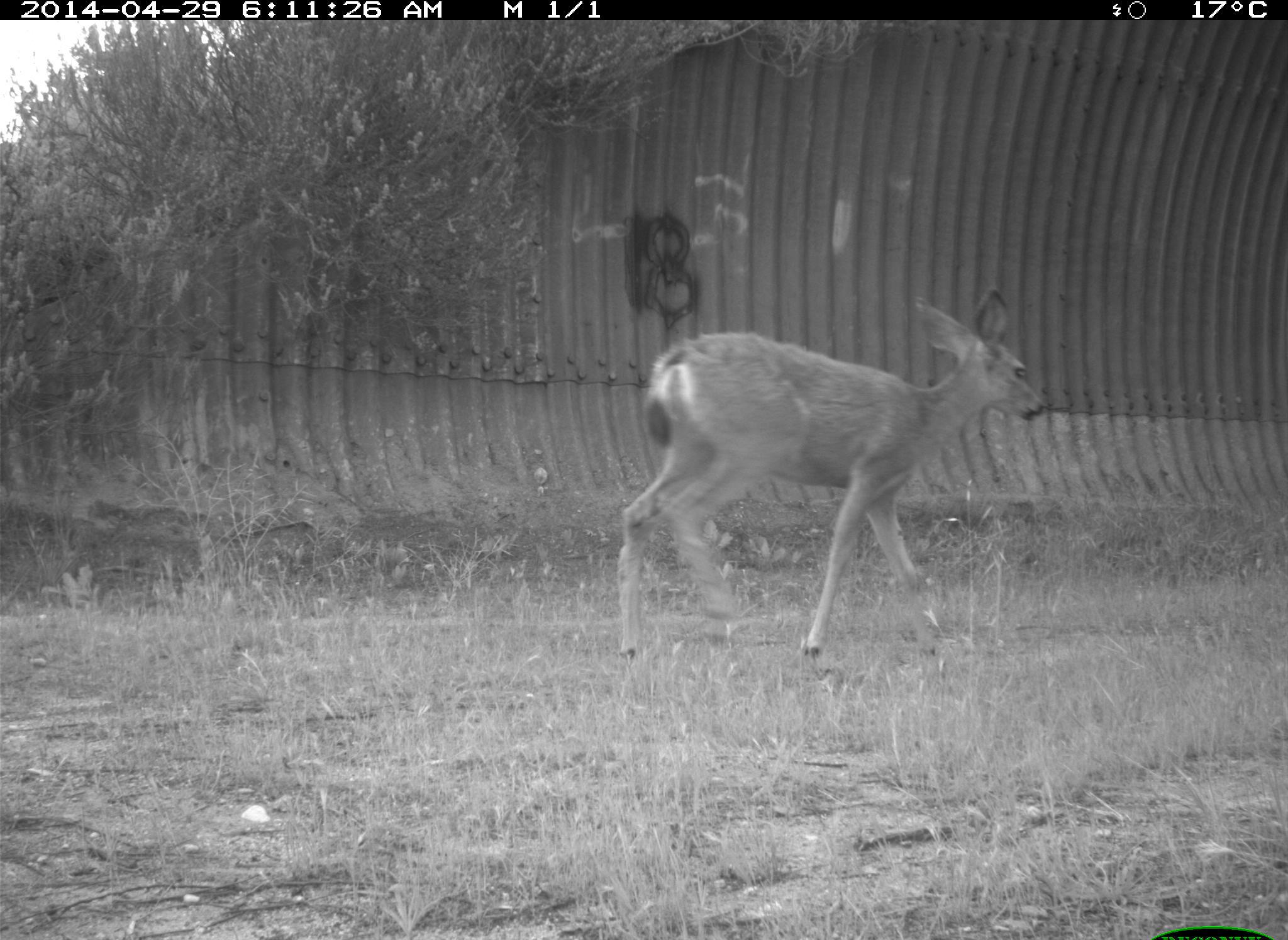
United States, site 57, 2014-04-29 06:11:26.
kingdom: Animalia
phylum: Chordata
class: Mammalia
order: Artiodactyla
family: Cervidae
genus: Odocoileus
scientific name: Odocoileus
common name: deer